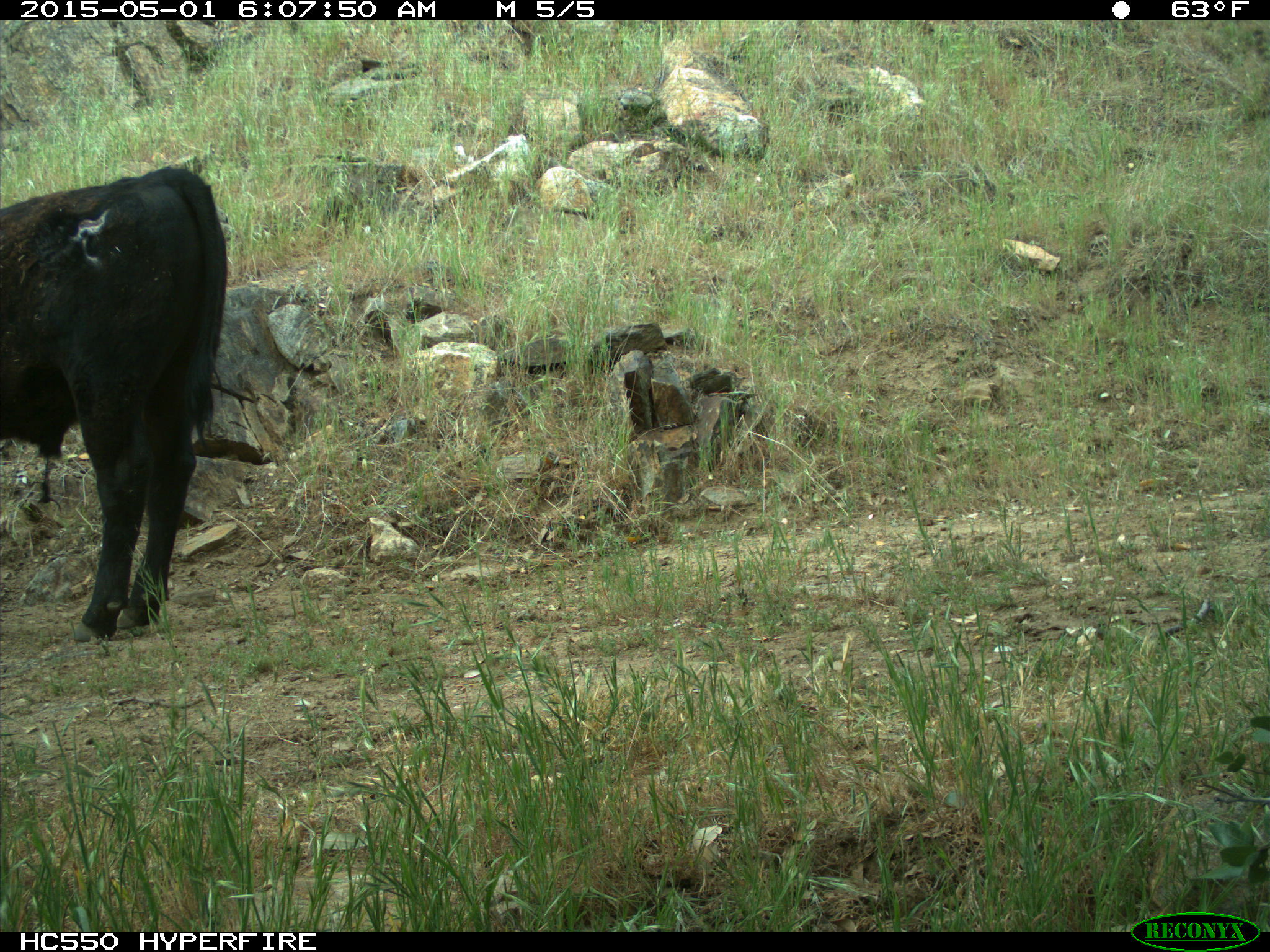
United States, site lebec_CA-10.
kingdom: Animalia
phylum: Chordata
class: Mammalia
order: Artiodactyla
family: Bovidae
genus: Bos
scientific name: Bos taurus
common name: domestic cow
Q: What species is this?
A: Bos taurus (domestic cow).